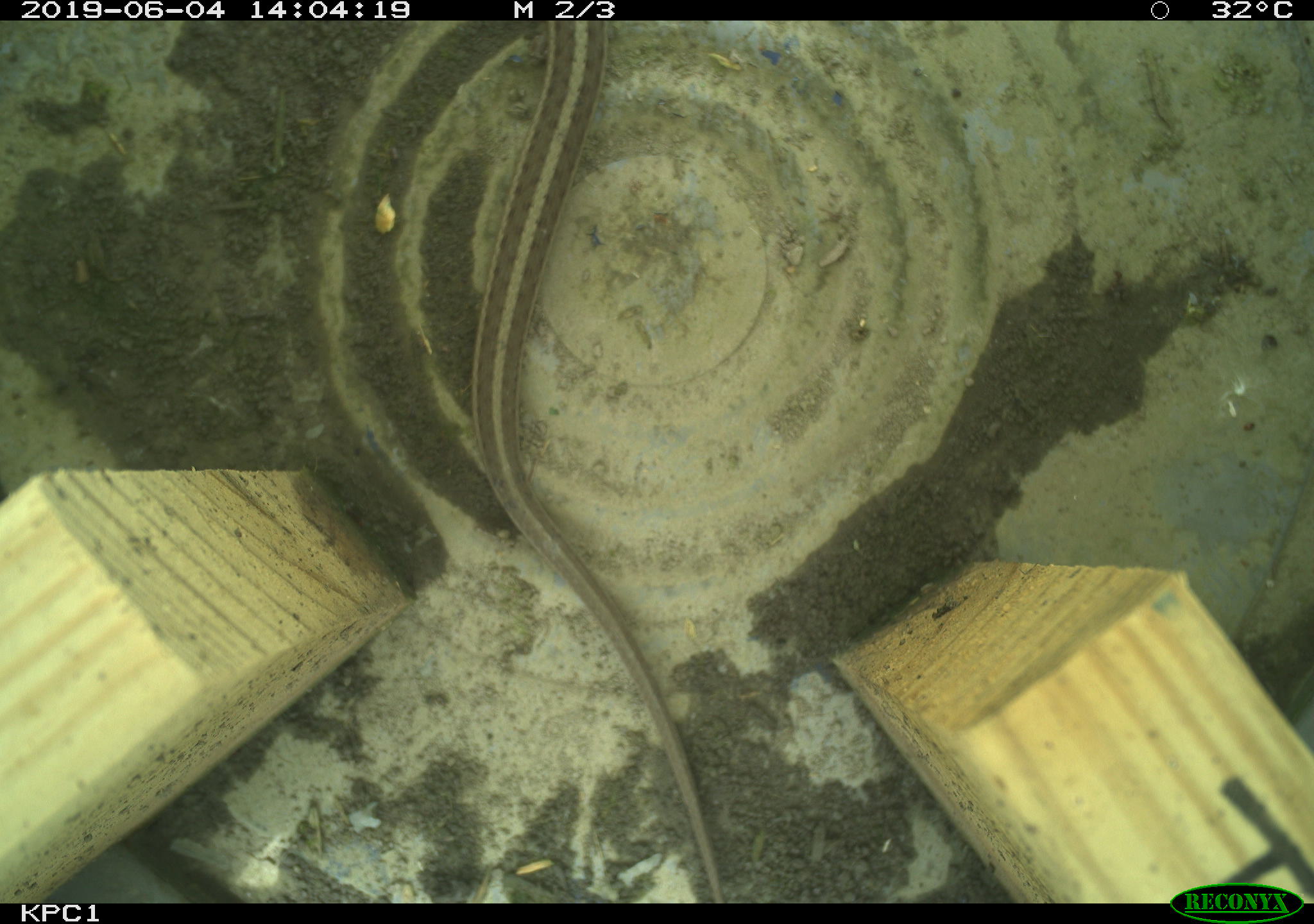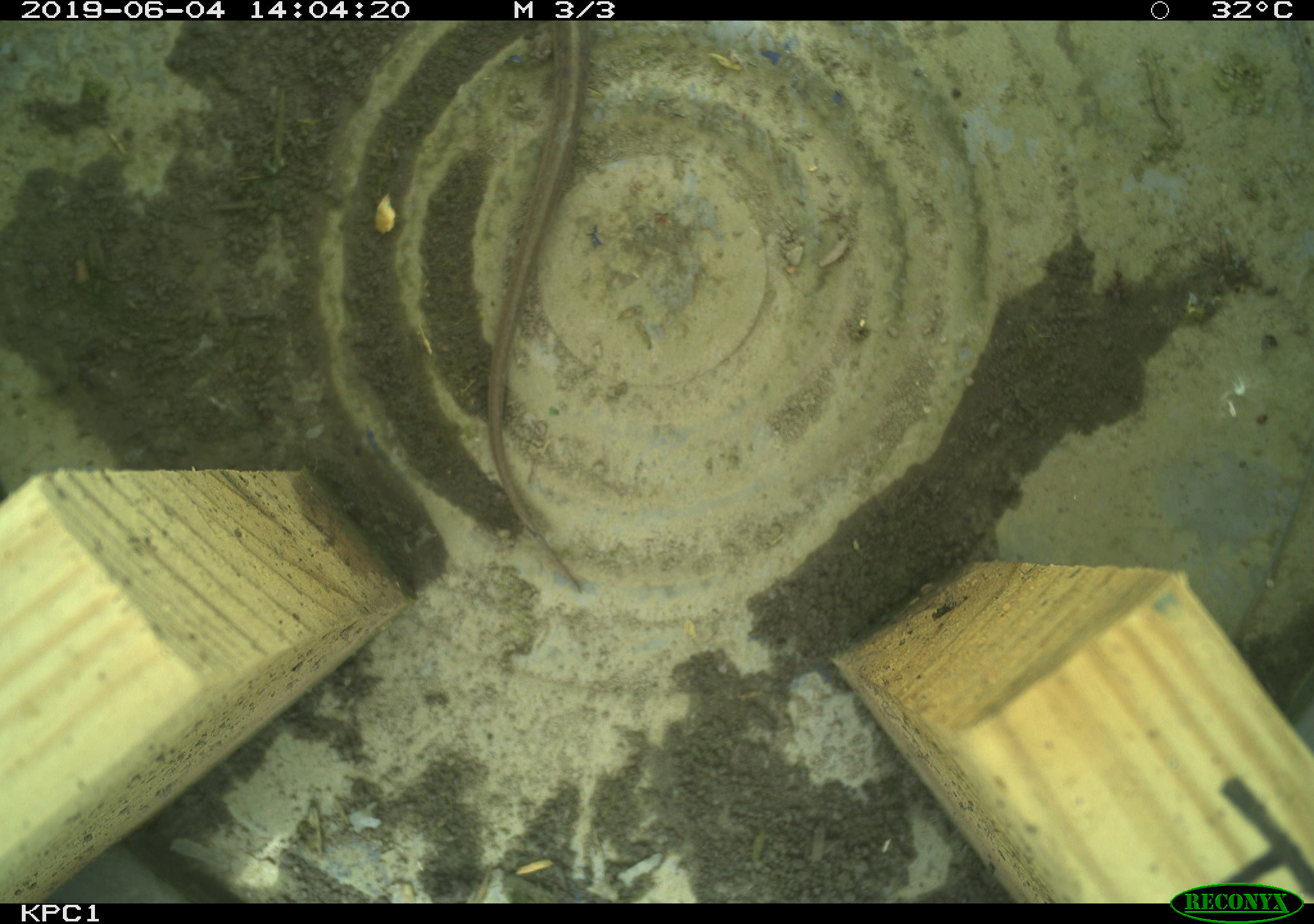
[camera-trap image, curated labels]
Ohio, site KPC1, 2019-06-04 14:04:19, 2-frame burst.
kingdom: Animalia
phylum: Chordata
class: Reptilia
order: Squamata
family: Colubridae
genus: Thamnophis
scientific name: Thamnophis sirtalis sirtalis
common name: eastern gartersnake